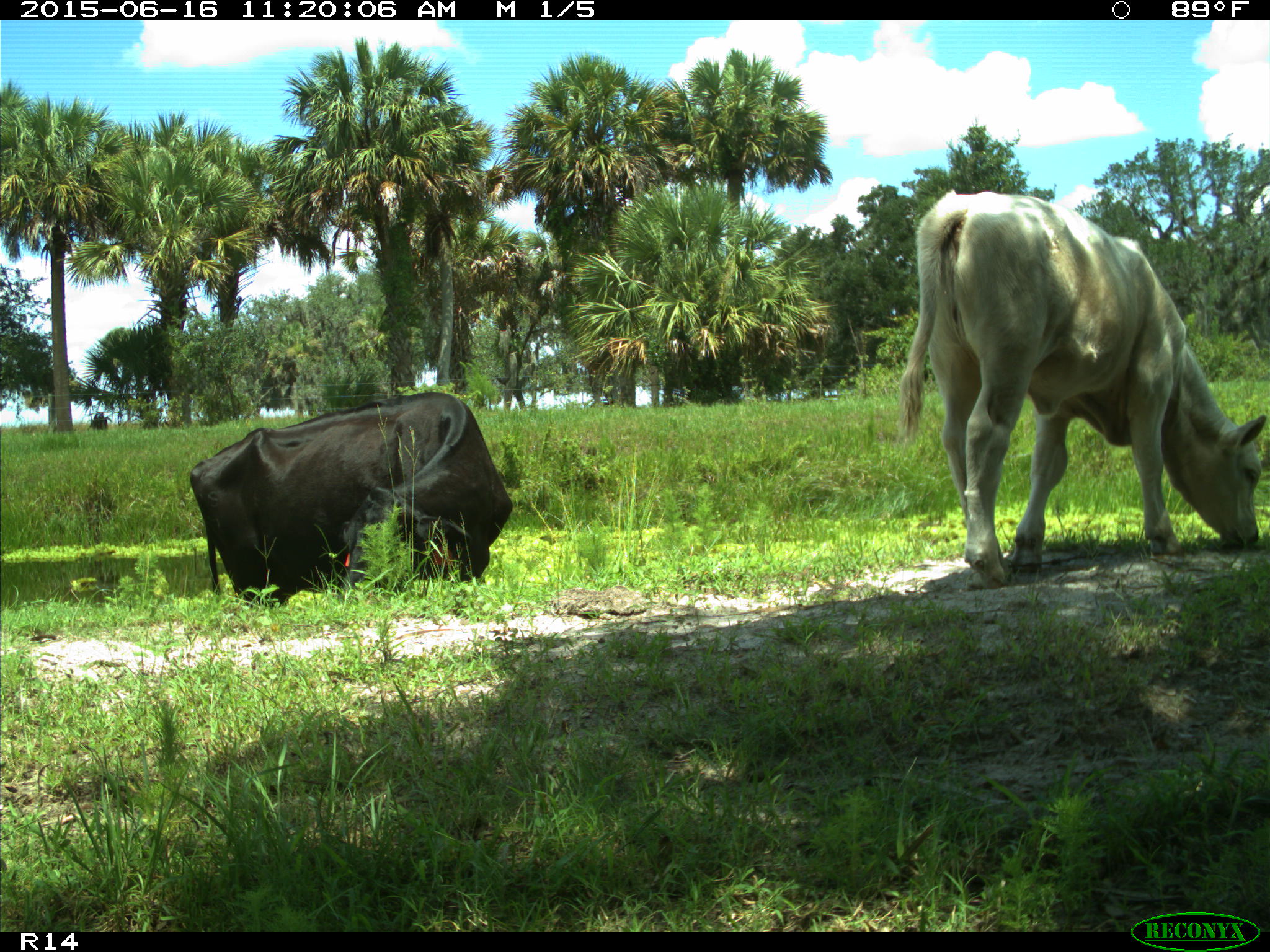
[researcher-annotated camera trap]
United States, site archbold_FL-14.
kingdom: Animalia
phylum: Chordata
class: Mammalia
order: Artiodactyla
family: Bovidae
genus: Bos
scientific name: Bos taurus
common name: domestic cow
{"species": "Bos taurus (domestic cow)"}